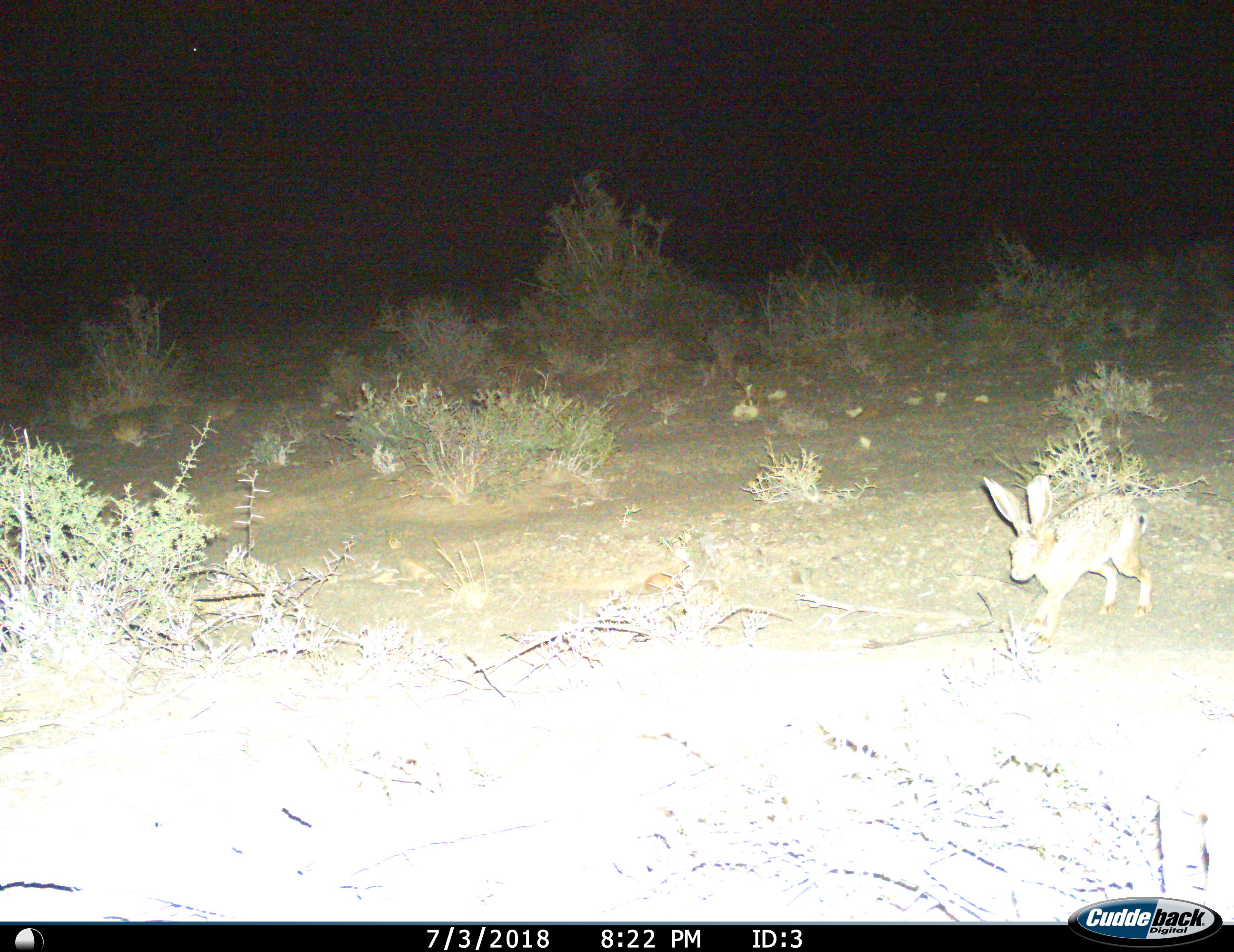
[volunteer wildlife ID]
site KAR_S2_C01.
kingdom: Animalia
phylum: Chordata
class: Mammalia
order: Lagomorpha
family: Leporidae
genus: Lepus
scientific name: Lepus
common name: hare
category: hareunknown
Hareunknown (hare) (Lepus), count 1. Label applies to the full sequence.